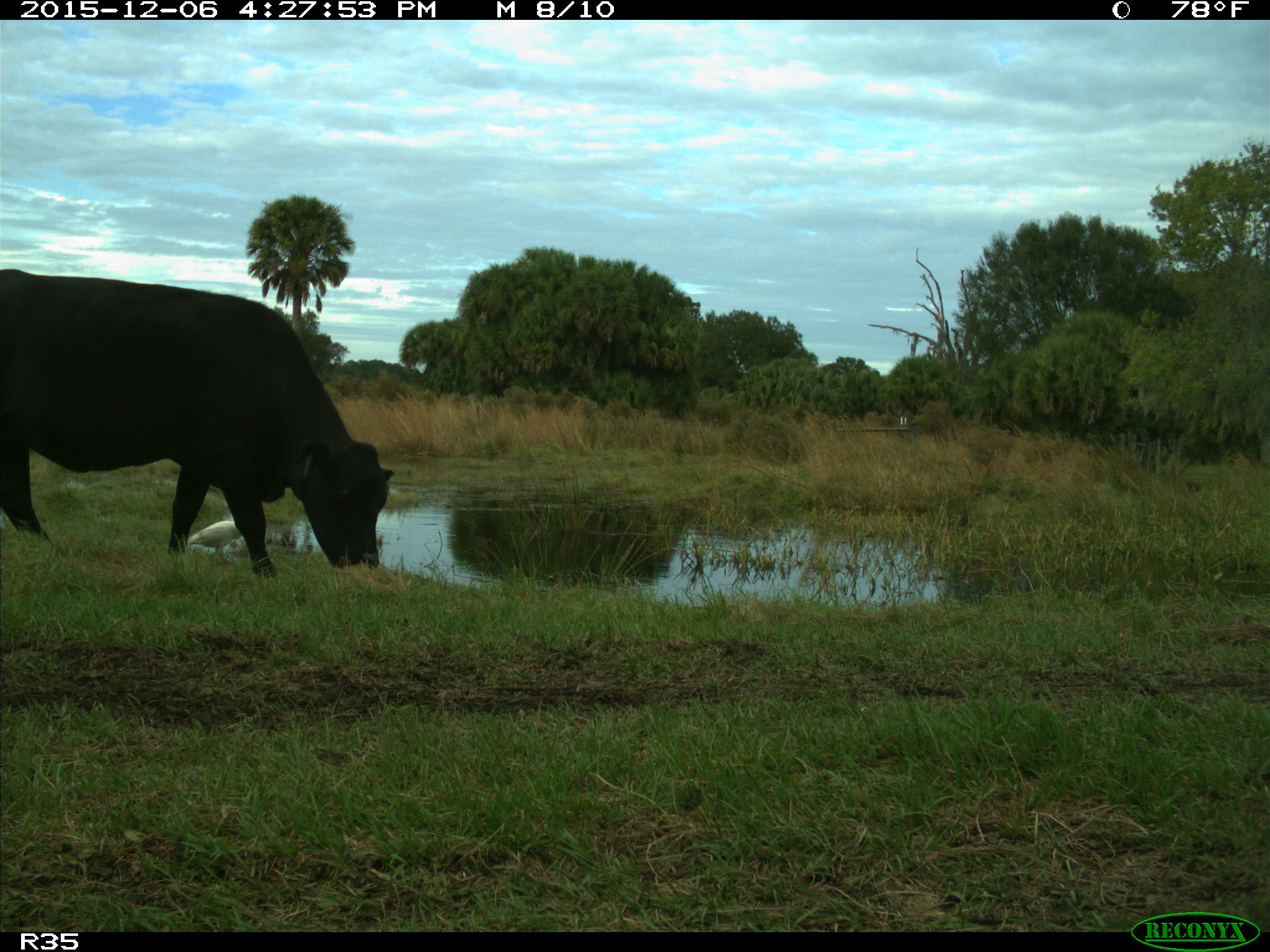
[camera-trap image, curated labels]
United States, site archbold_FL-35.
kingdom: Animalia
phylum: Chordata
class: Mammalia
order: Artiodactyla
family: Bovidae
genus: Bos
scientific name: Bos taurus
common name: domestic cow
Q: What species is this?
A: Bos taurus (domestic cow).